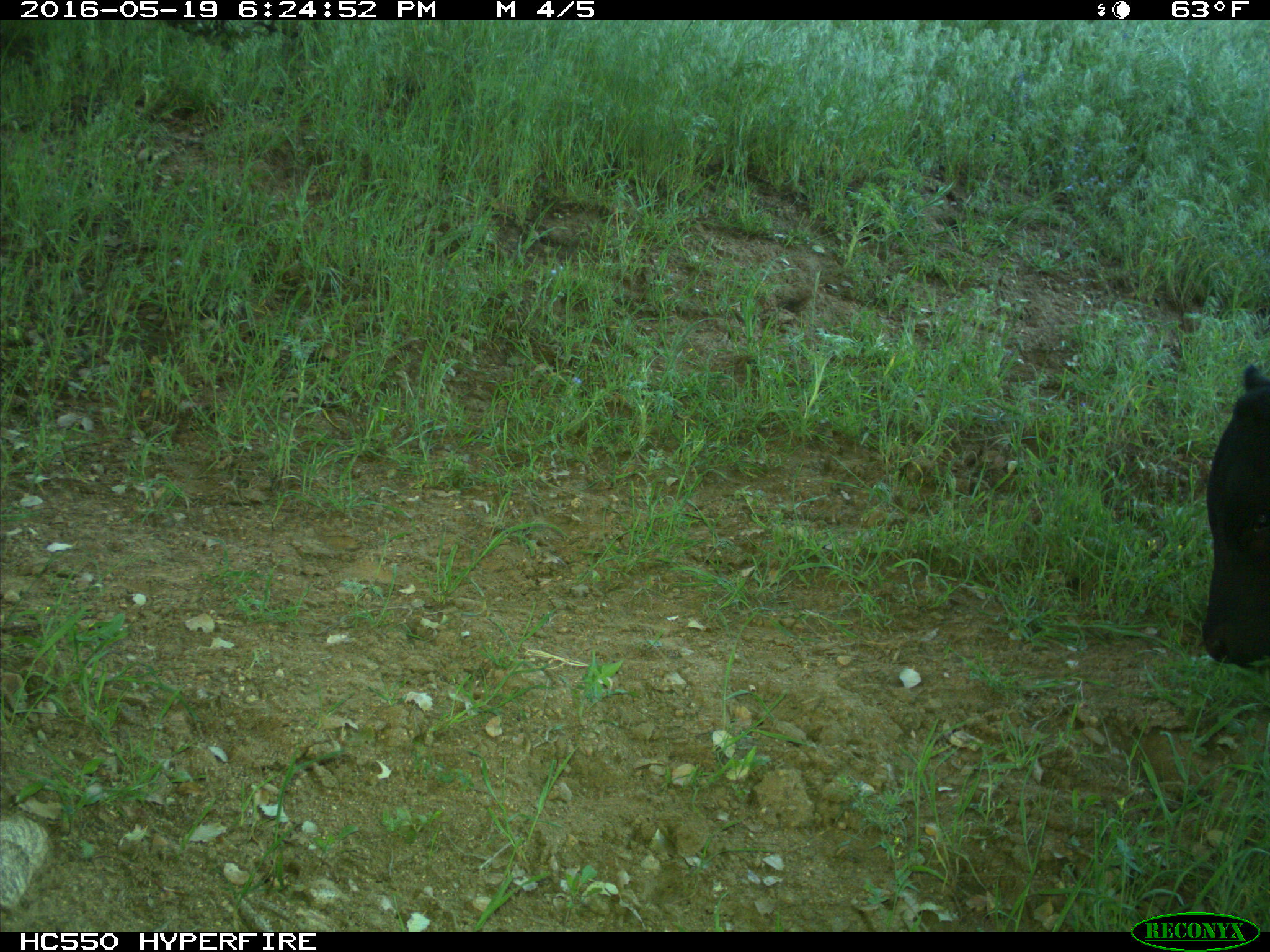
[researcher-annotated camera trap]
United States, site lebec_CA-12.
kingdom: Animalia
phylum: Chordata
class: Mammalia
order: Artiodactyla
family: Bovidae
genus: Bos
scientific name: Bos taurus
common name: domestic cow